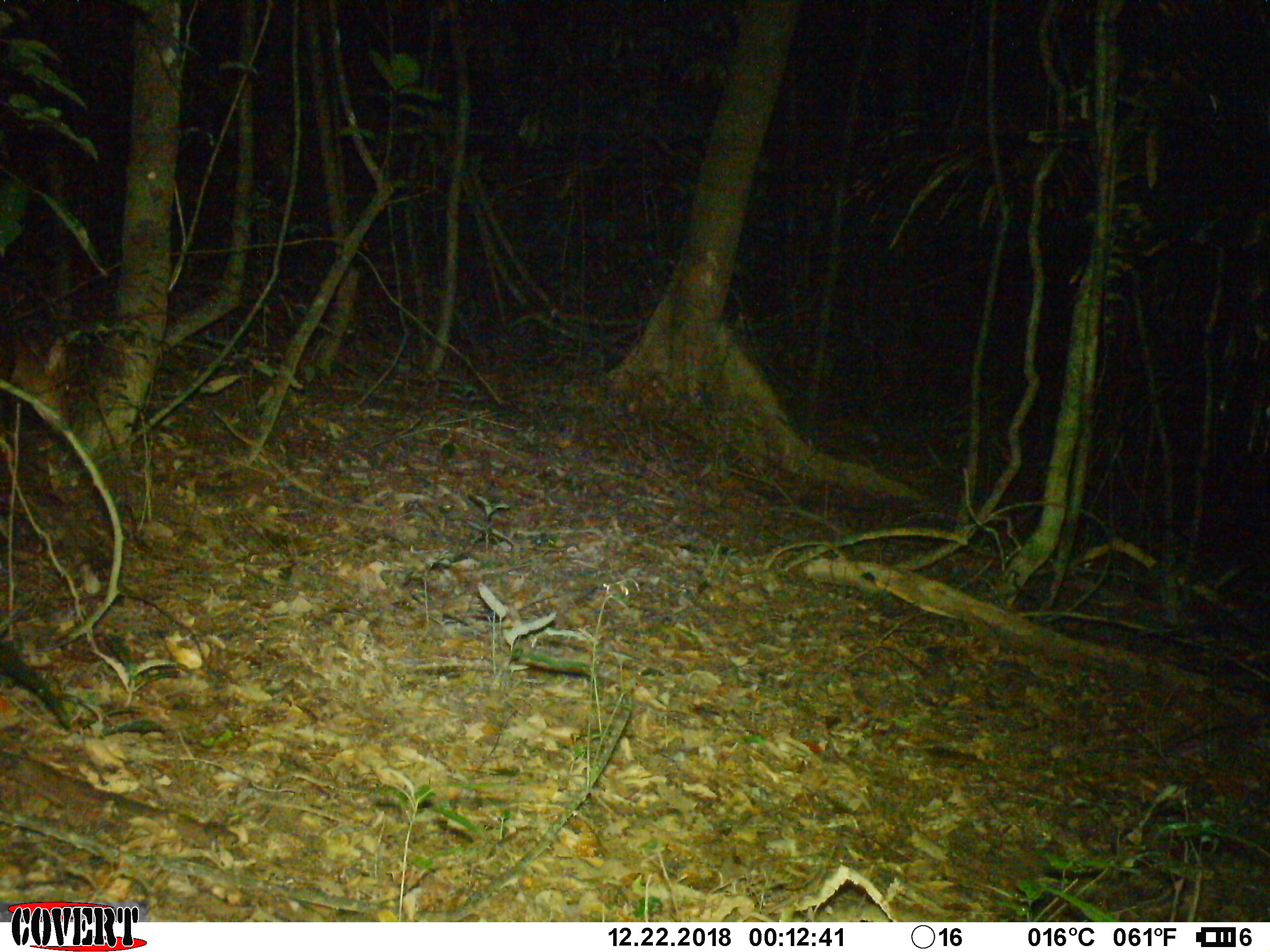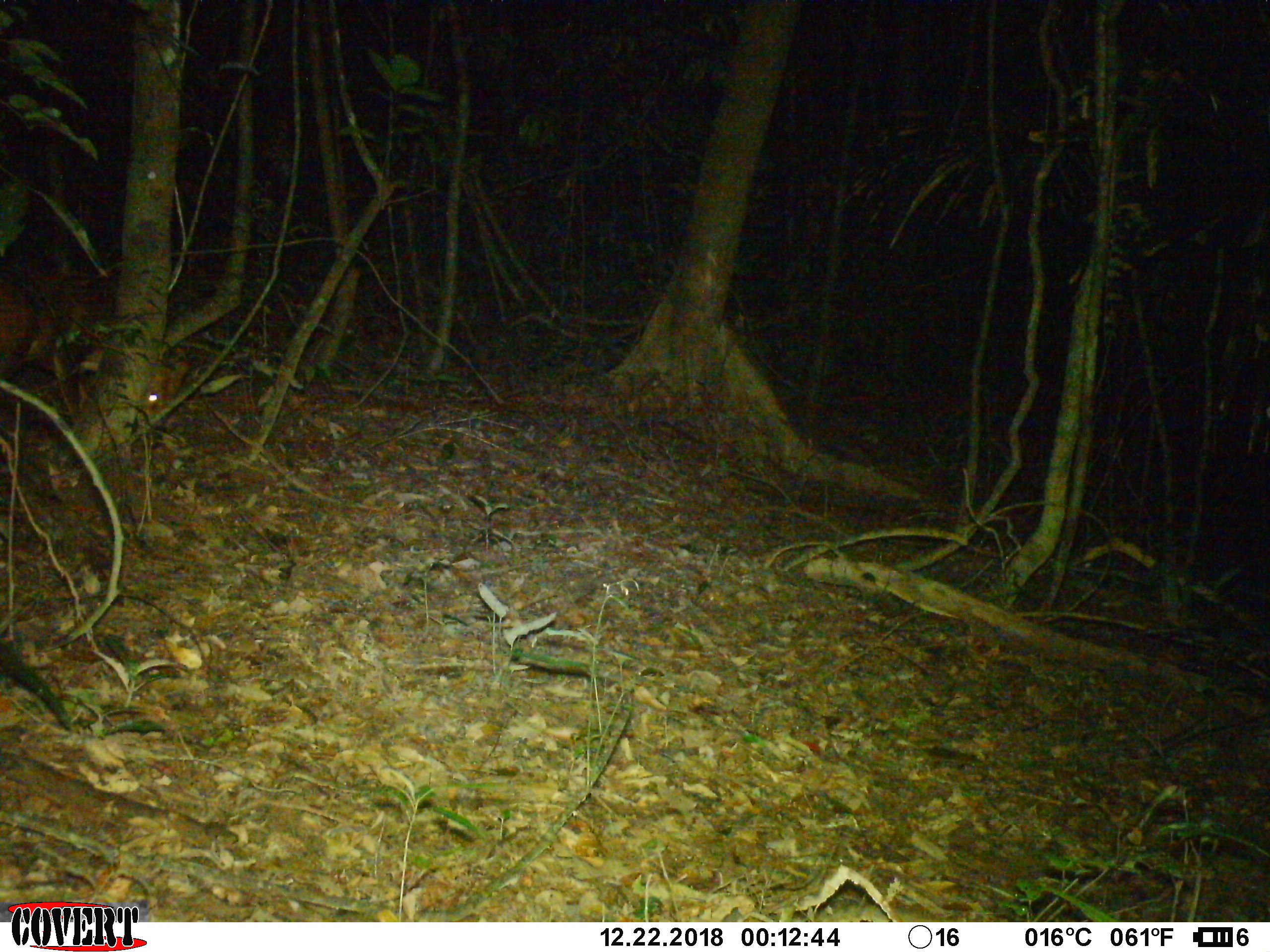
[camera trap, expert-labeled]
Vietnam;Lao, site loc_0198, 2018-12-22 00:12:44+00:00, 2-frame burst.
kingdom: Animalia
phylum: Chordata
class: Mammalia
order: Artiodactyla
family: Cervidae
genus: Muntiacus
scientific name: Muntiacus vuquangensis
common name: large-antlered muntjac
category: large antlered muntjac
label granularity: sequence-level